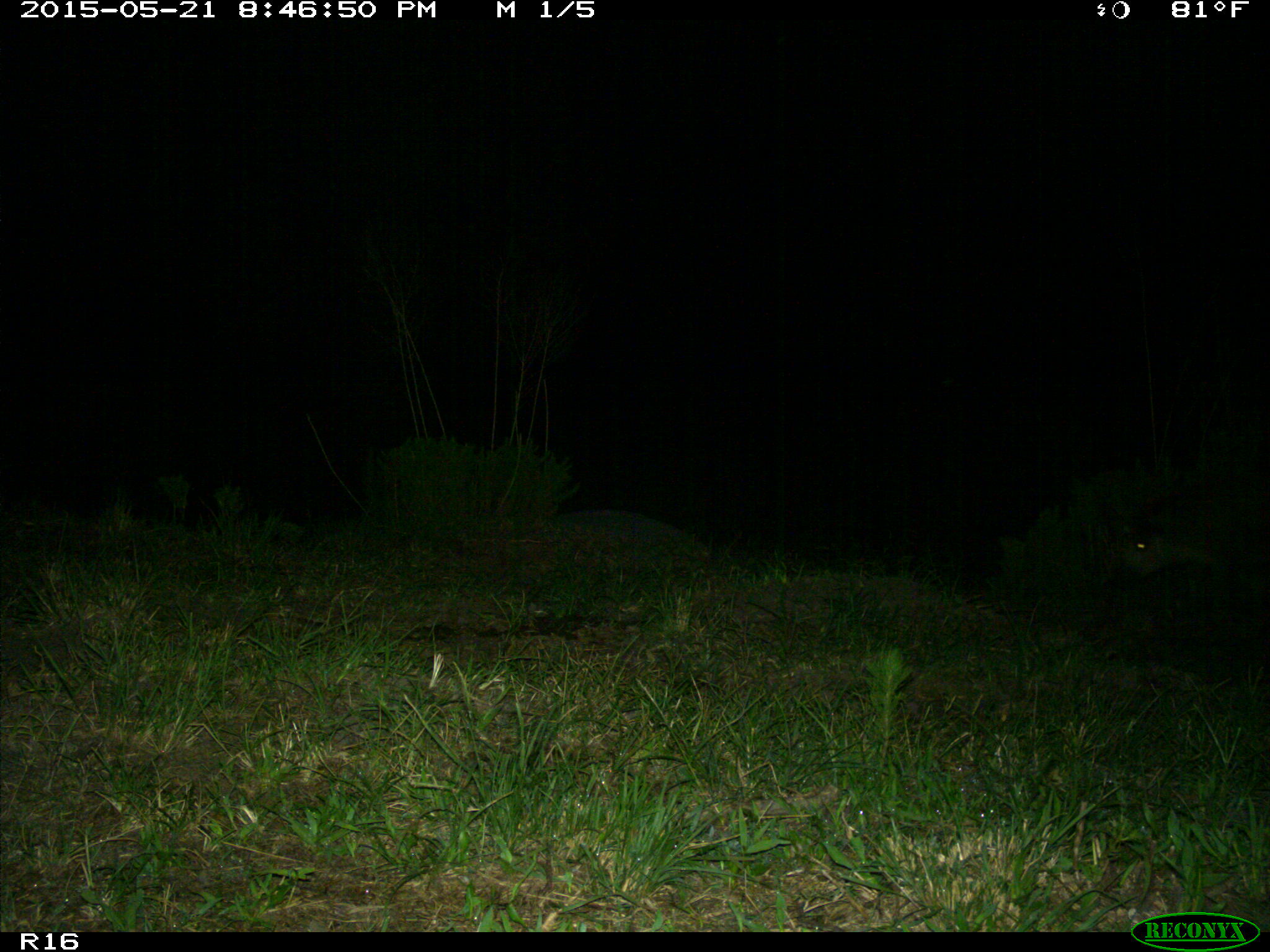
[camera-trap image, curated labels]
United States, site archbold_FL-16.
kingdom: Animalia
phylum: Chordata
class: Mammalia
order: Artiodactyla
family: Suidae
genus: Sus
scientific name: Sus scrofa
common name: wild boar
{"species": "Sus scrofa (wild boar)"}